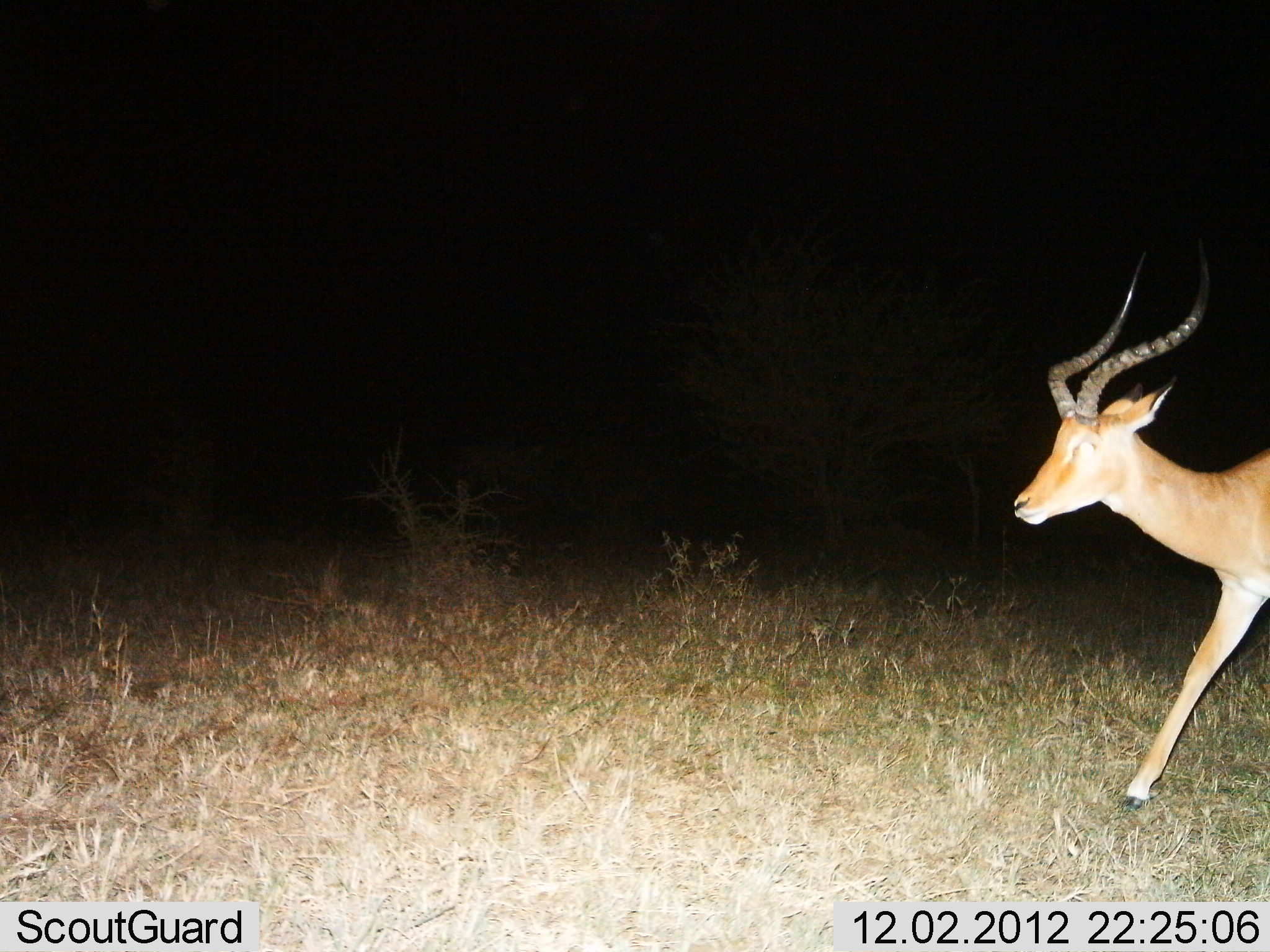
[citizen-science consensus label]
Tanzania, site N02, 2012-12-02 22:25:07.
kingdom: Animalia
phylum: Chordata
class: Mammalia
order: Artiodactyla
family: Bovidae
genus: Aepyceros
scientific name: Aepyceros melampus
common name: impala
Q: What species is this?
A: Impala (Aepyceros melampus).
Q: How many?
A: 1.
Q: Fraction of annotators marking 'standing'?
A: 5%.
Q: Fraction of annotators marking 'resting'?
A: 0%.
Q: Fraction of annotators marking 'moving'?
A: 93%.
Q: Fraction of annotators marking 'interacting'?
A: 0%.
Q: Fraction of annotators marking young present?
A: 2%.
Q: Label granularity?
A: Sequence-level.